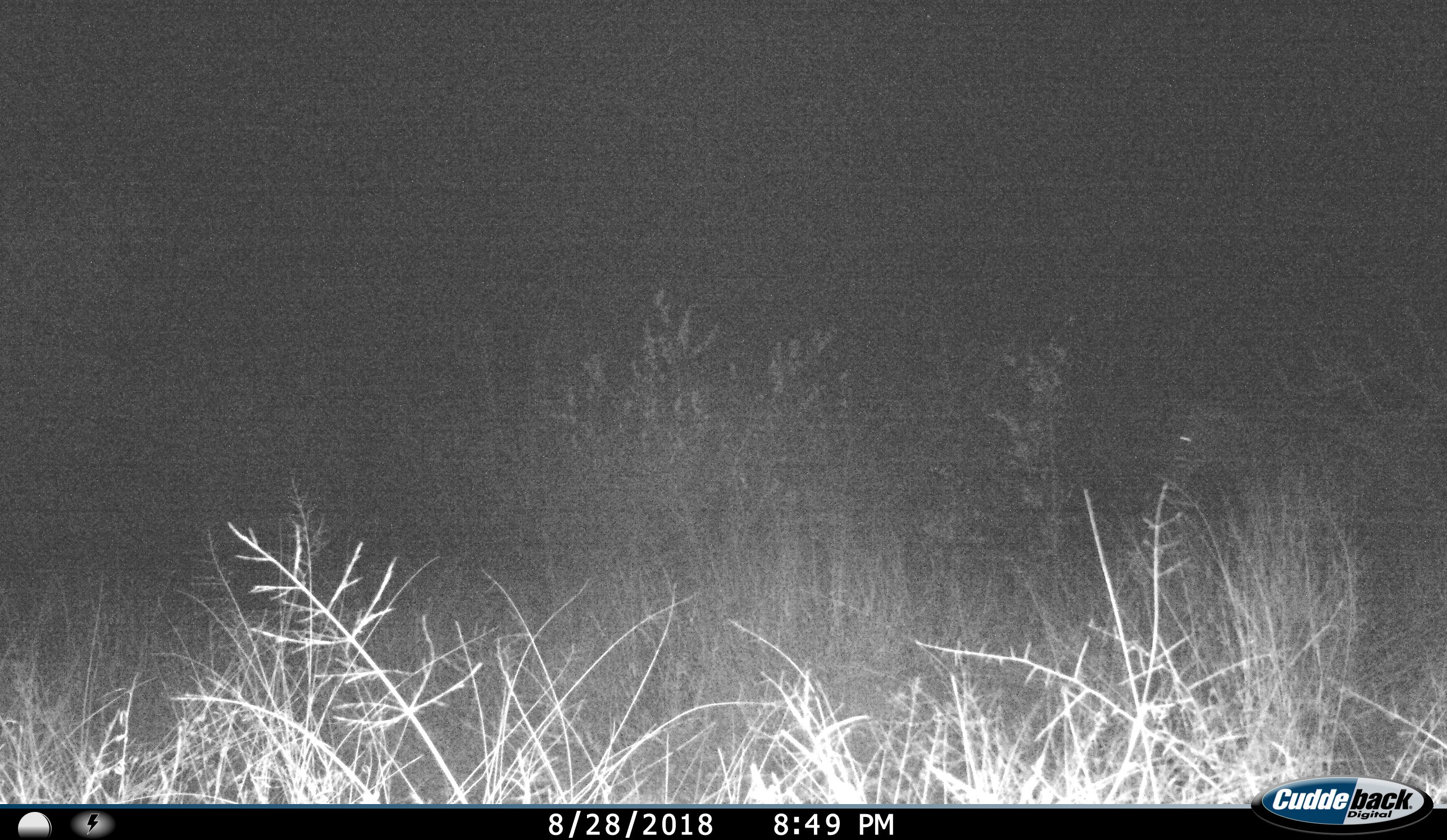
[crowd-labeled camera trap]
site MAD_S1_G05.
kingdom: Animalia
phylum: Chordata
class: Mammalia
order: Perissodactyla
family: Equidae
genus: Equus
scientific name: Equus quagga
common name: plains zebra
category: zebraplains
Zebraplains (plains zebra) (Equus quagga), count 1. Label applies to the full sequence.